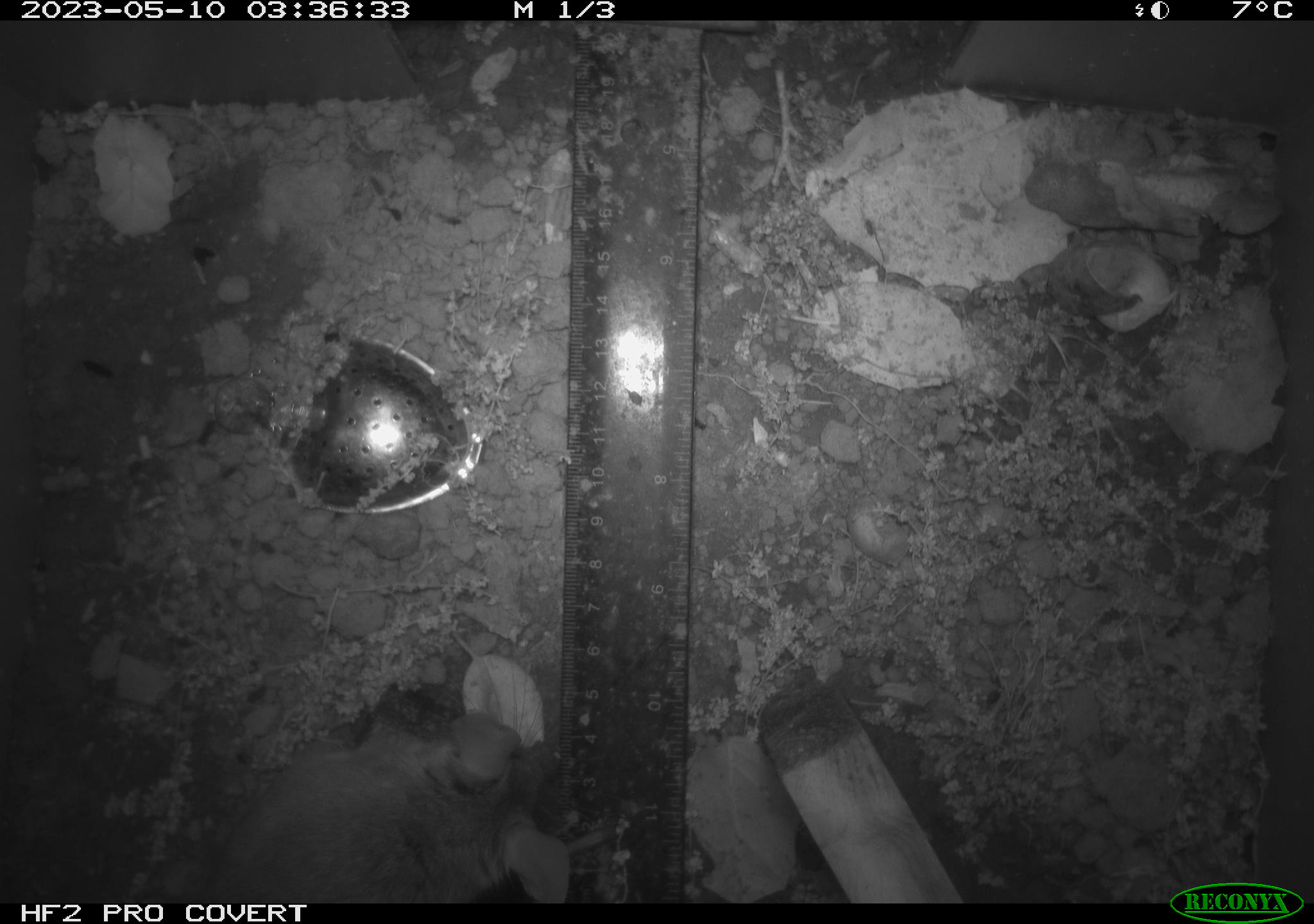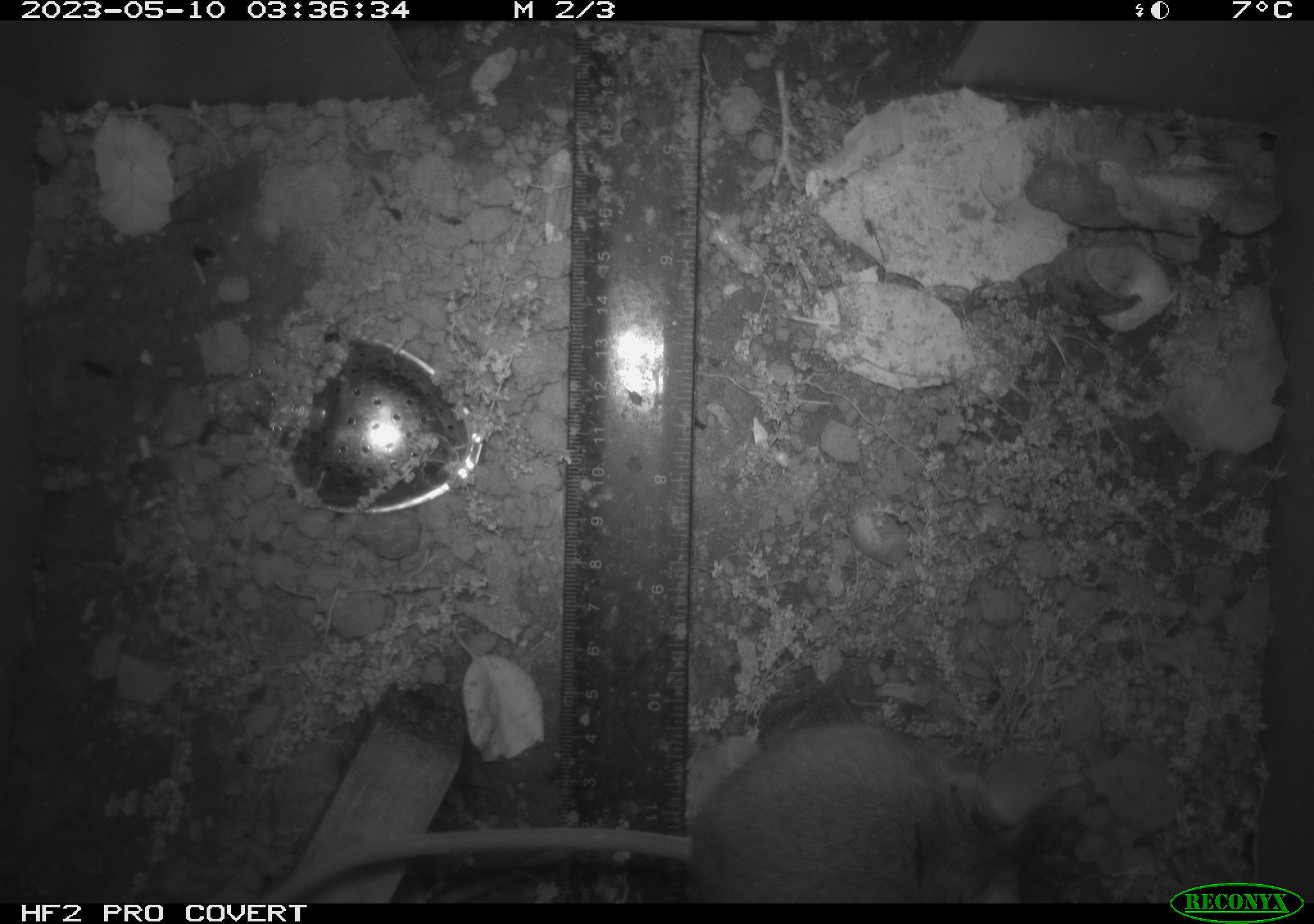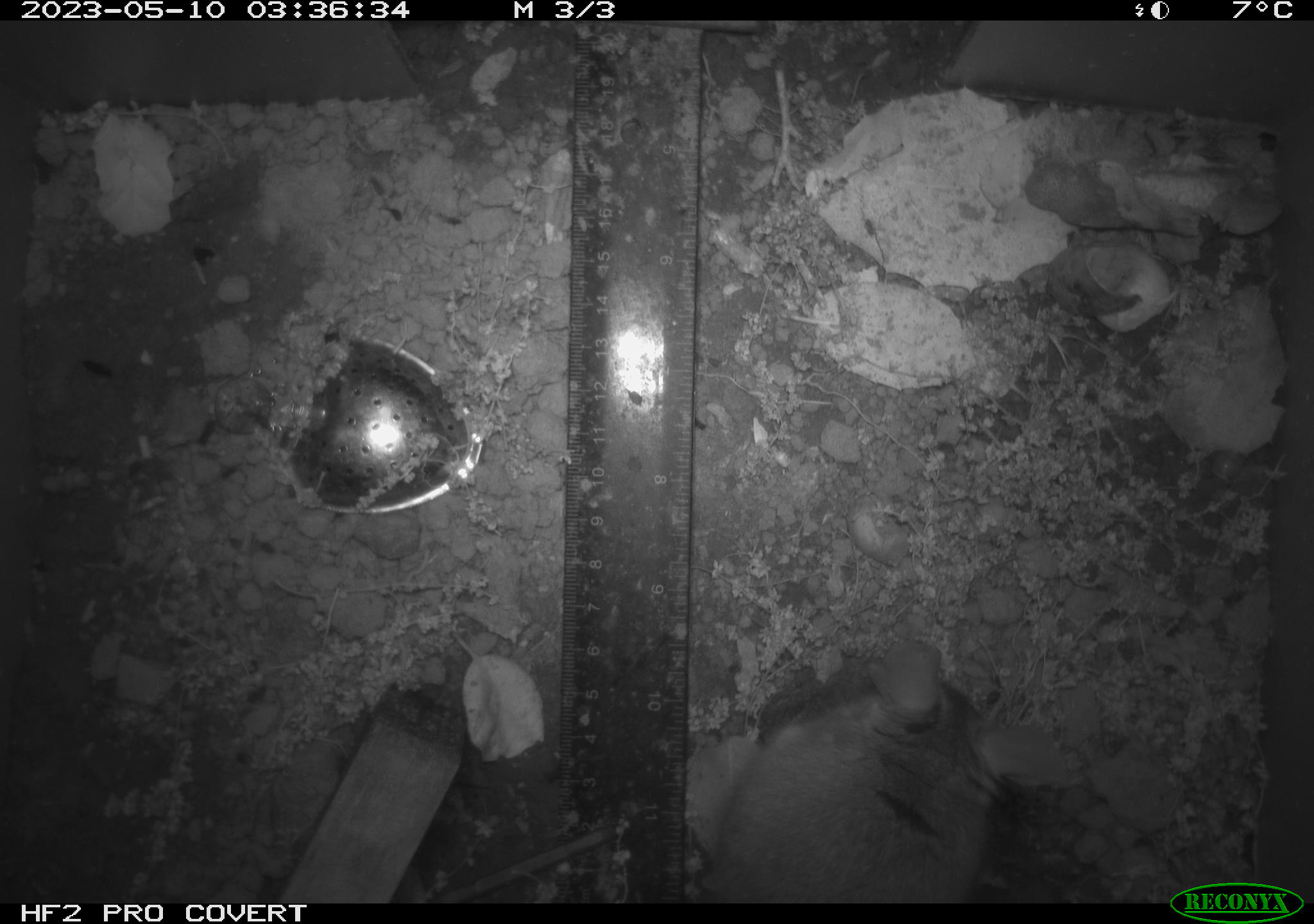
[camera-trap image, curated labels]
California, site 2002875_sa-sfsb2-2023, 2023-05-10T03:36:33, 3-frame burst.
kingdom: Animalia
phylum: Chordata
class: Mammalia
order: Rodentia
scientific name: Rodentia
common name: mouse species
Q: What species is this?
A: Mouse species (Rodentia).